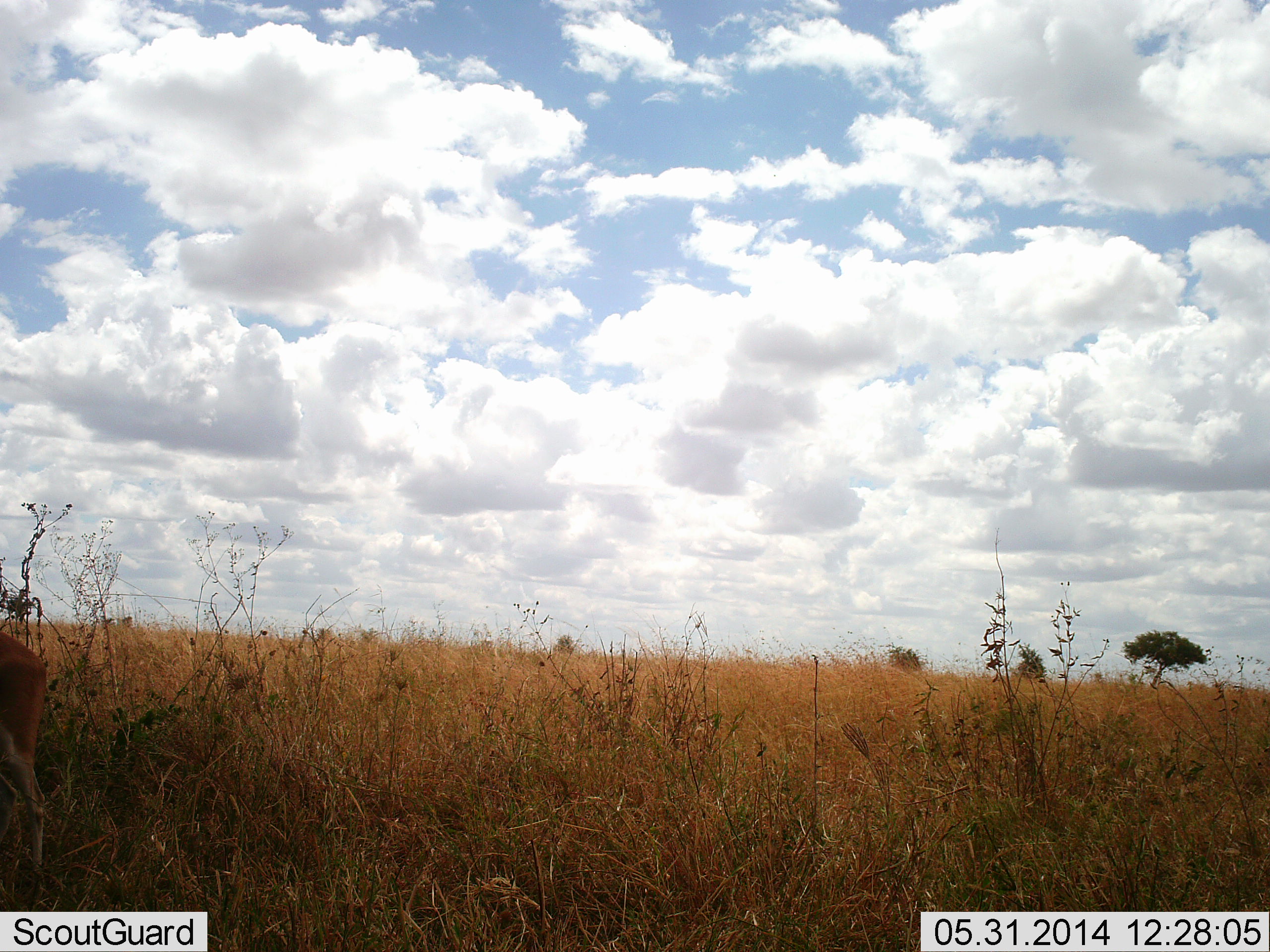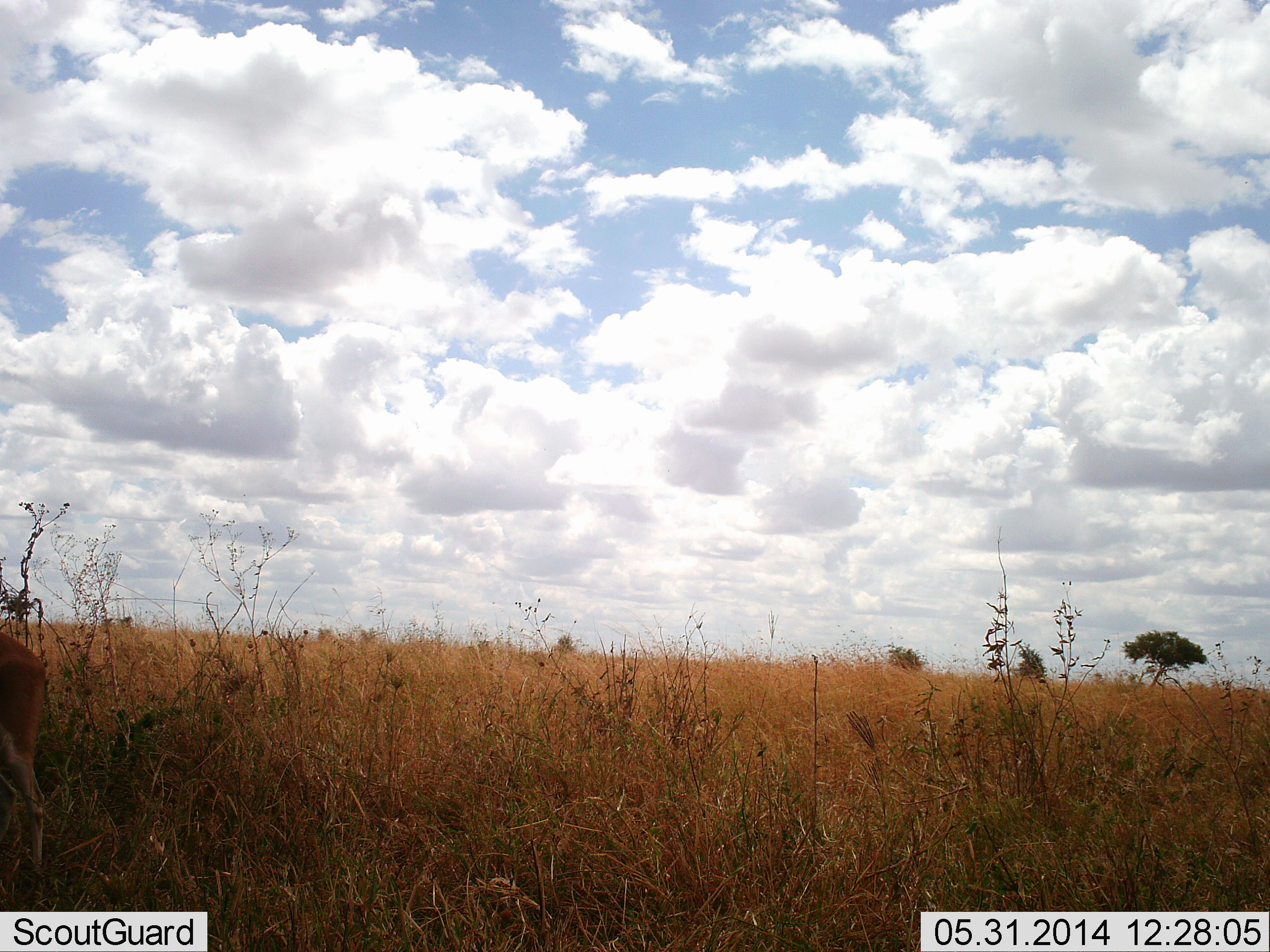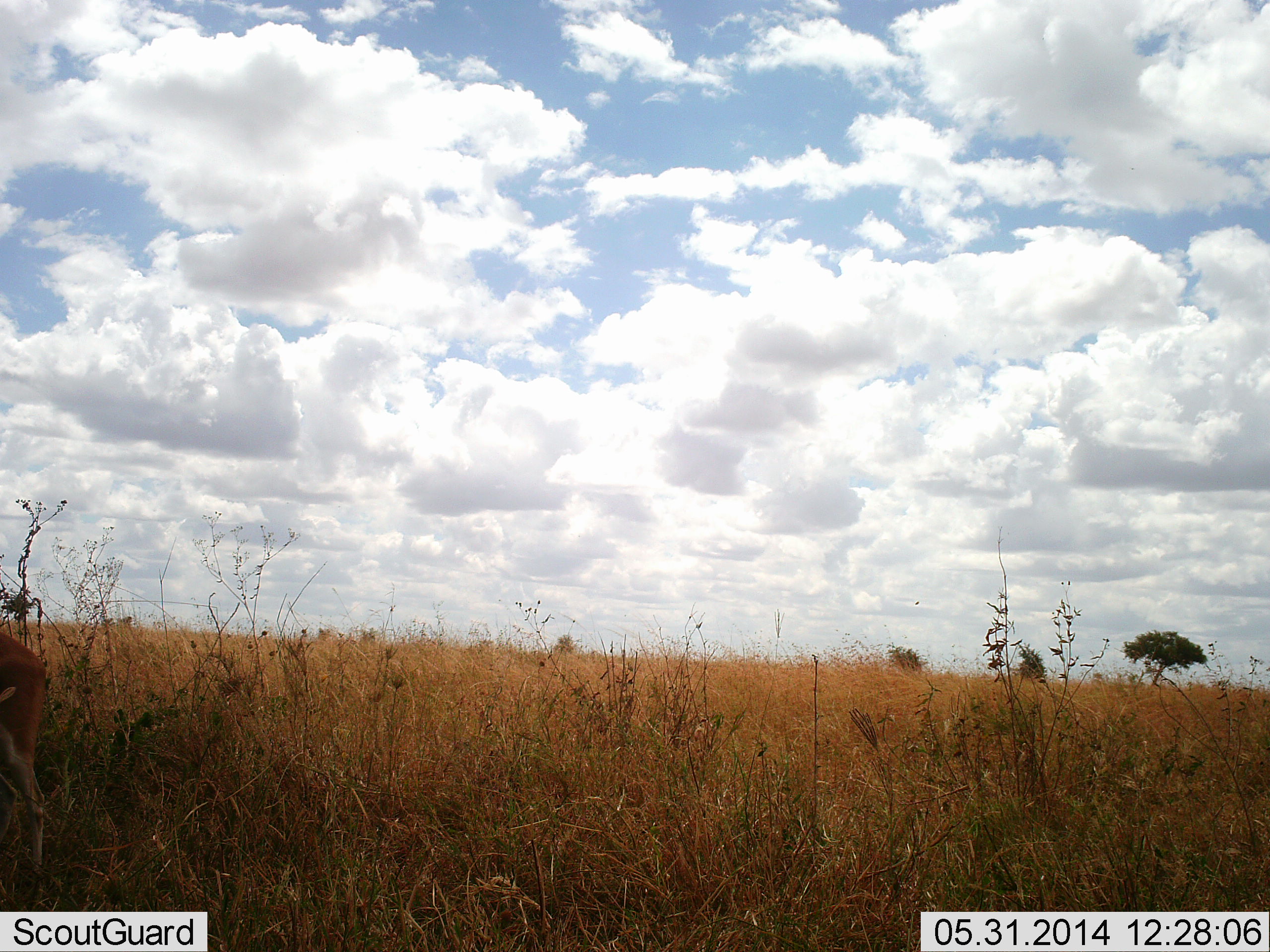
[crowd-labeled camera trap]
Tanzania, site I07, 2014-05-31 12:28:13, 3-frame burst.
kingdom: Animalia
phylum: Chordata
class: Mammalia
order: Artiodactyla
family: Bovidae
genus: Eudorcas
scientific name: Eudorcas thomsonii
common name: thomson's gazelle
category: gazellethomsons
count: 1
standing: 100%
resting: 0%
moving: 0%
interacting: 0%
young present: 0%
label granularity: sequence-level